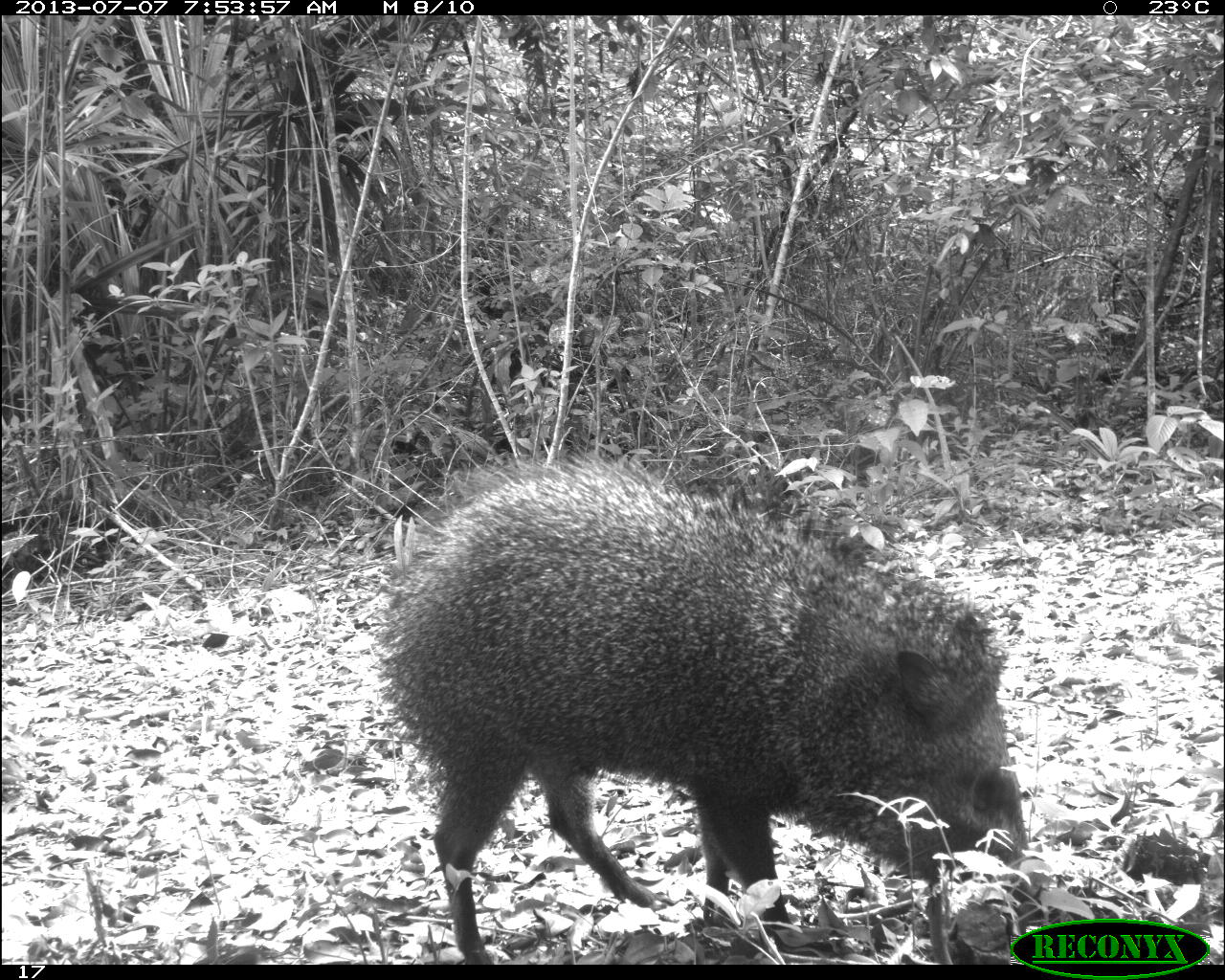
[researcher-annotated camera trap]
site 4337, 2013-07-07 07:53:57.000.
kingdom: Animalia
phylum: Chordata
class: Mammalia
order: Artiodactyla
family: Tayassuidae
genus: Pecari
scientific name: Pecari tajacu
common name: collared peccary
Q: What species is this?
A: Pecari tajacu (collared peccary).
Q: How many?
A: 2.